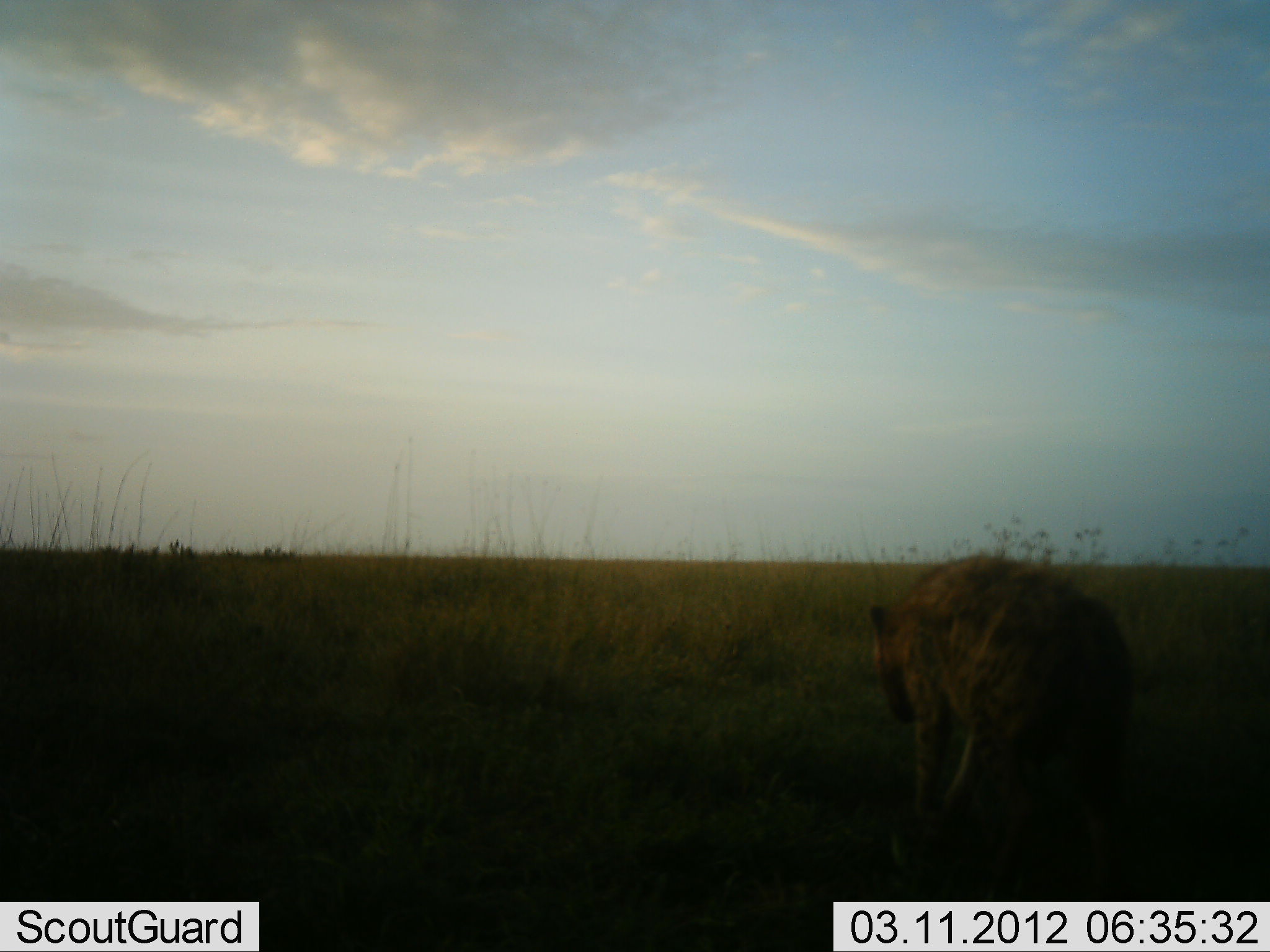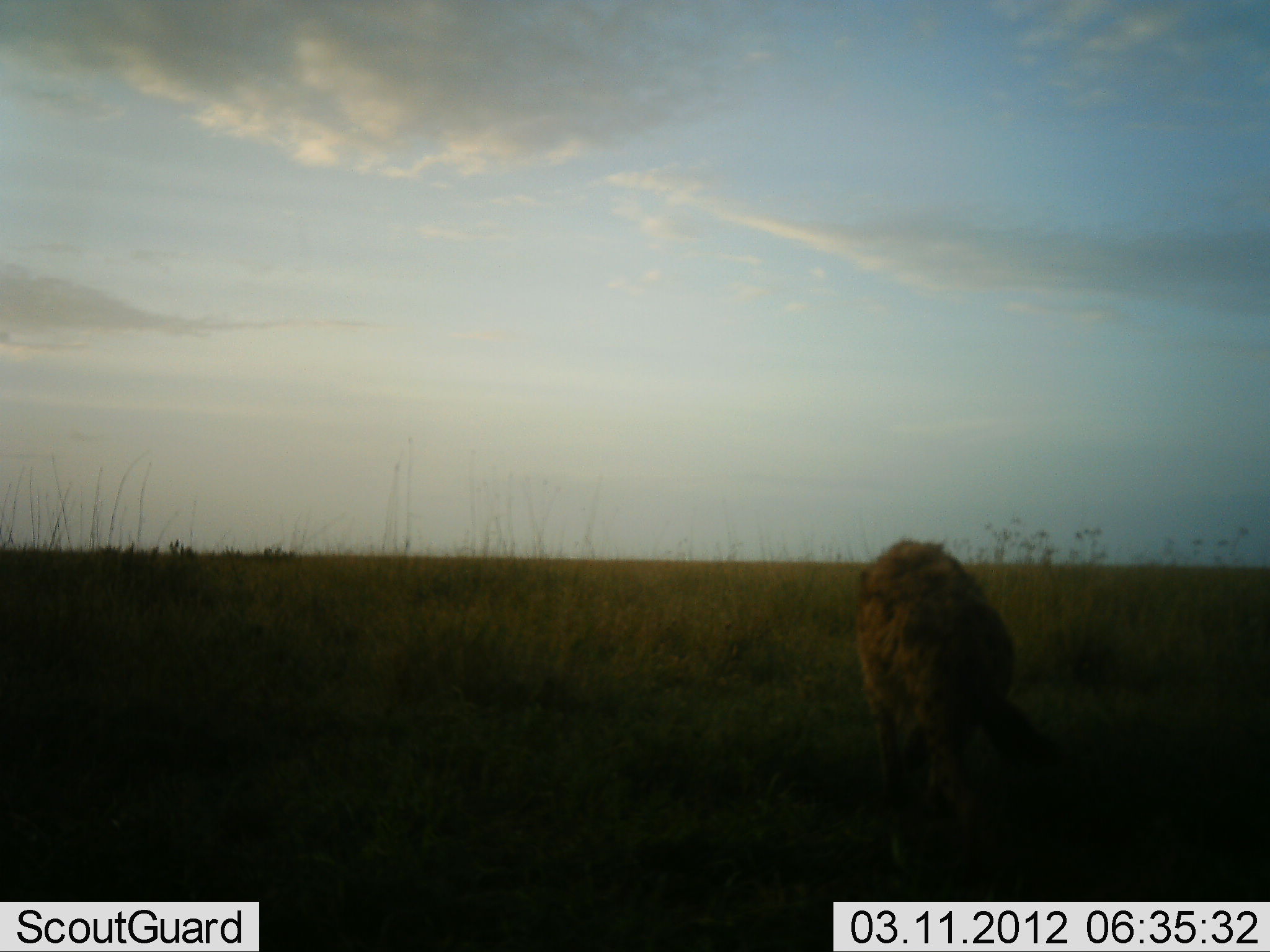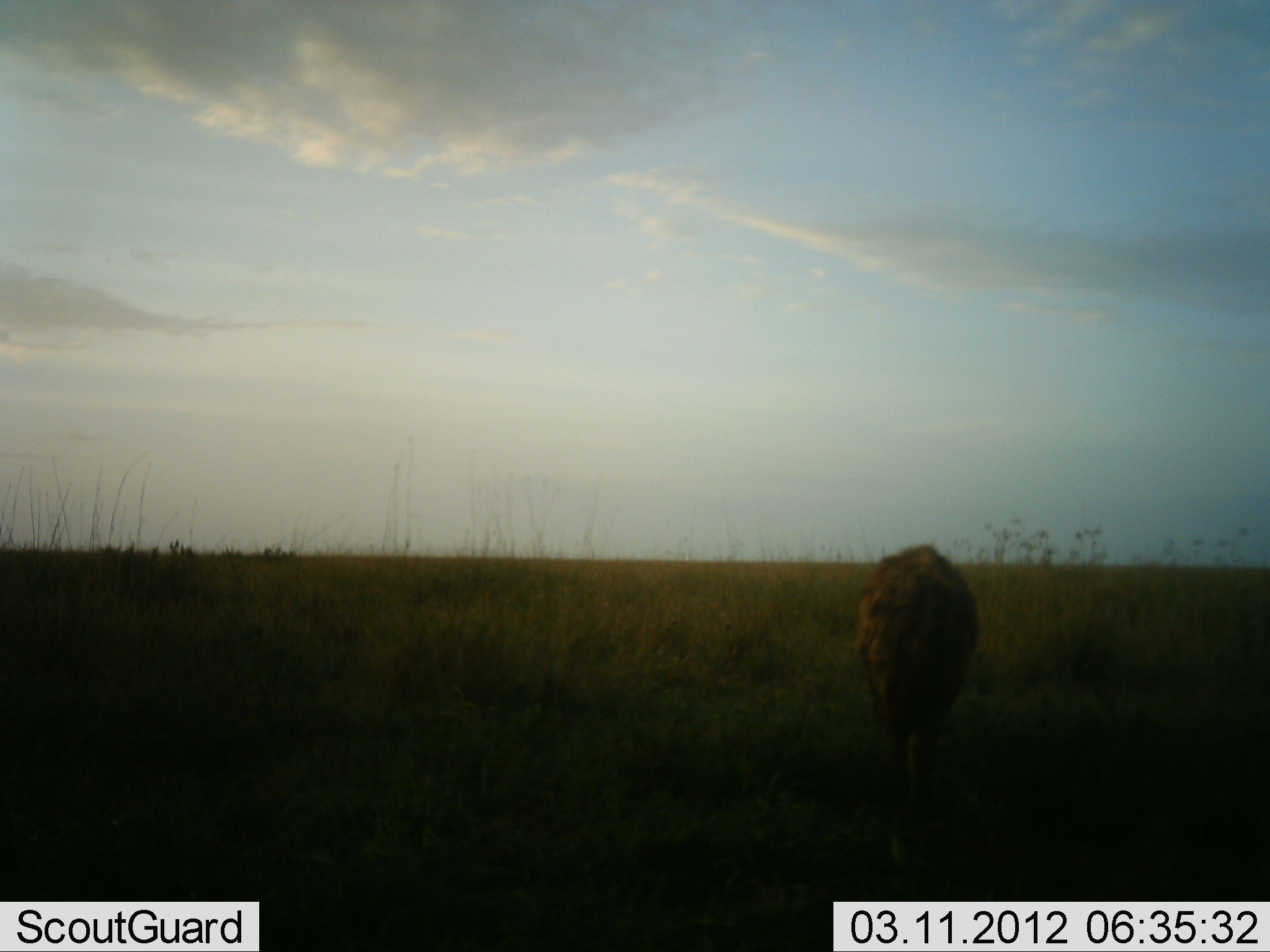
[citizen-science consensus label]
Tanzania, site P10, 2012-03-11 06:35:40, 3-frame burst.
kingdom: Animalia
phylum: Chordata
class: Mammalia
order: Carnivora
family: Hyaenidae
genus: Crocuta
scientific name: Crocuta crocuta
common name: spotted hyena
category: hyenaspotted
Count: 1.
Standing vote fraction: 0%.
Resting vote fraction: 0%.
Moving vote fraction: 92%.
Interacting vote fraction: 8%.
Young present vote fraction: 0%.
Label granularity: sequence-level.